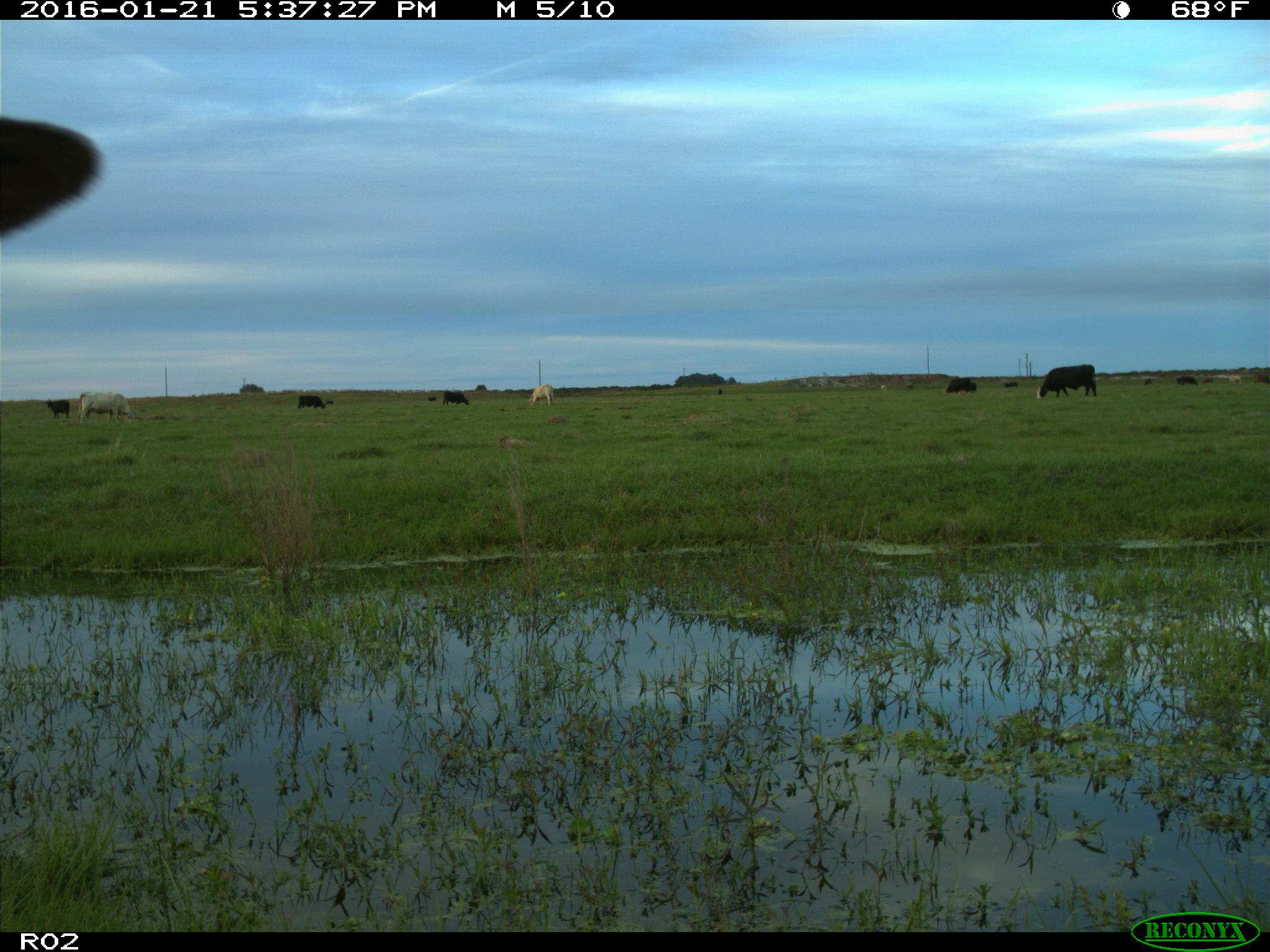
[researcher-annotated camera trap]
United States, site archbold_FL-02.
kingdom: Animalia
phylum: Chordata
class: Mammalia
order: Artiodactyla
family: Bovidae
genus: Bos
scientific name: Bos taurus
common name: domestic cow